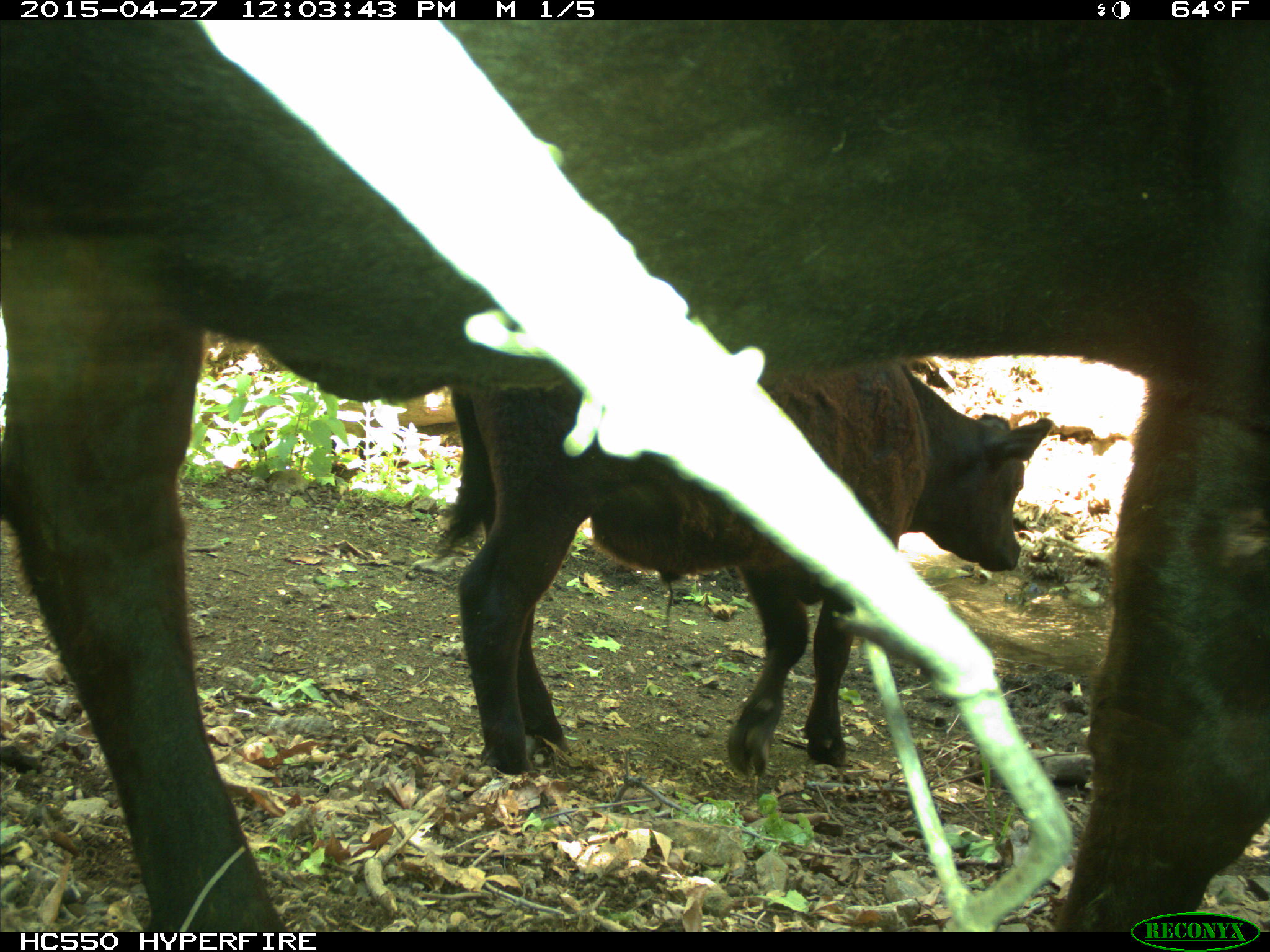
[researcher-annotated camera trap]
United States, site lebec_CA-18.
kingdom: Animalia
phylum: Chordata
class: Mammalia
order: Artiodactyla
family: Bovidae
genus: Bos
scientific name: Bos taurus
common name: domestic cow